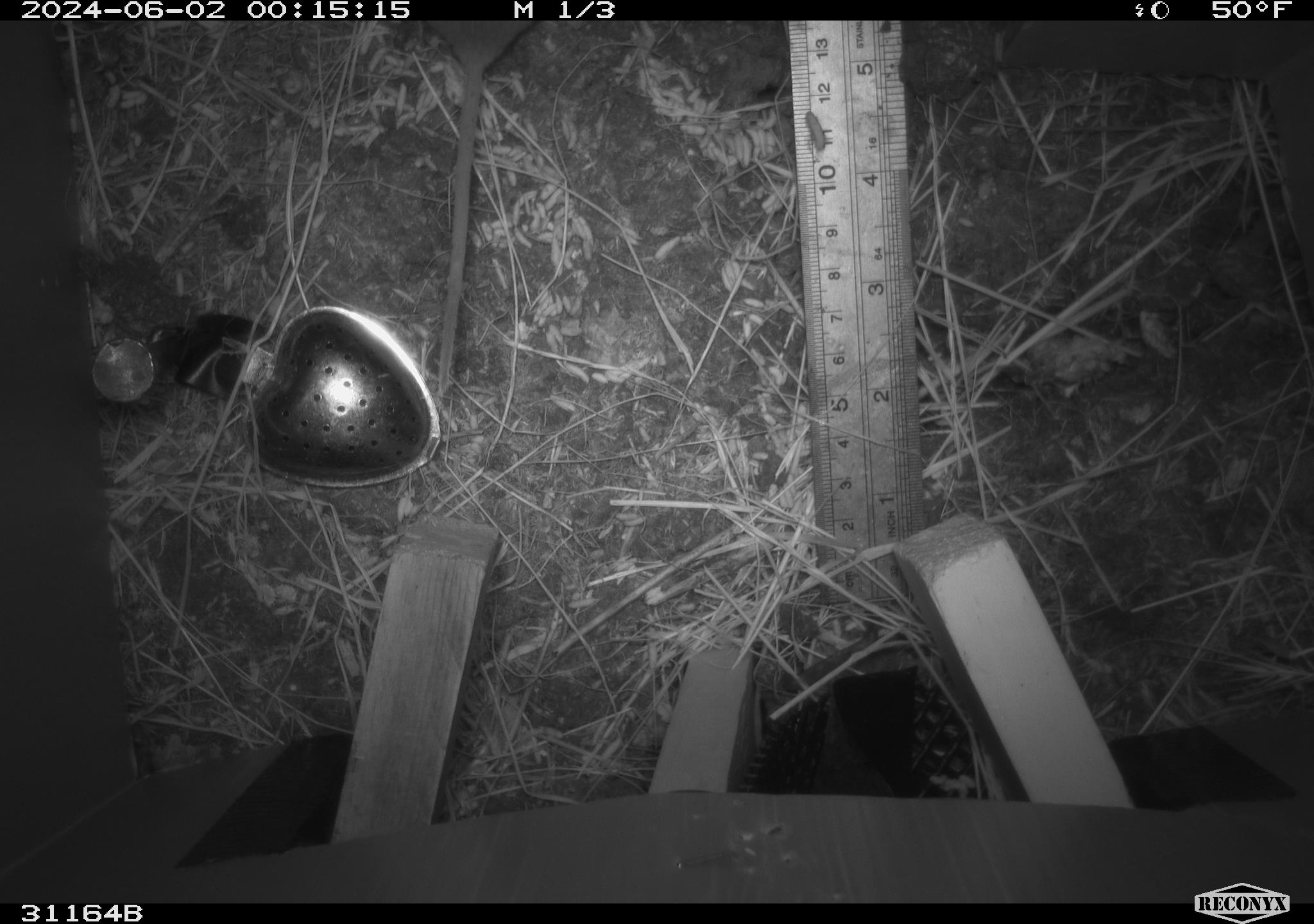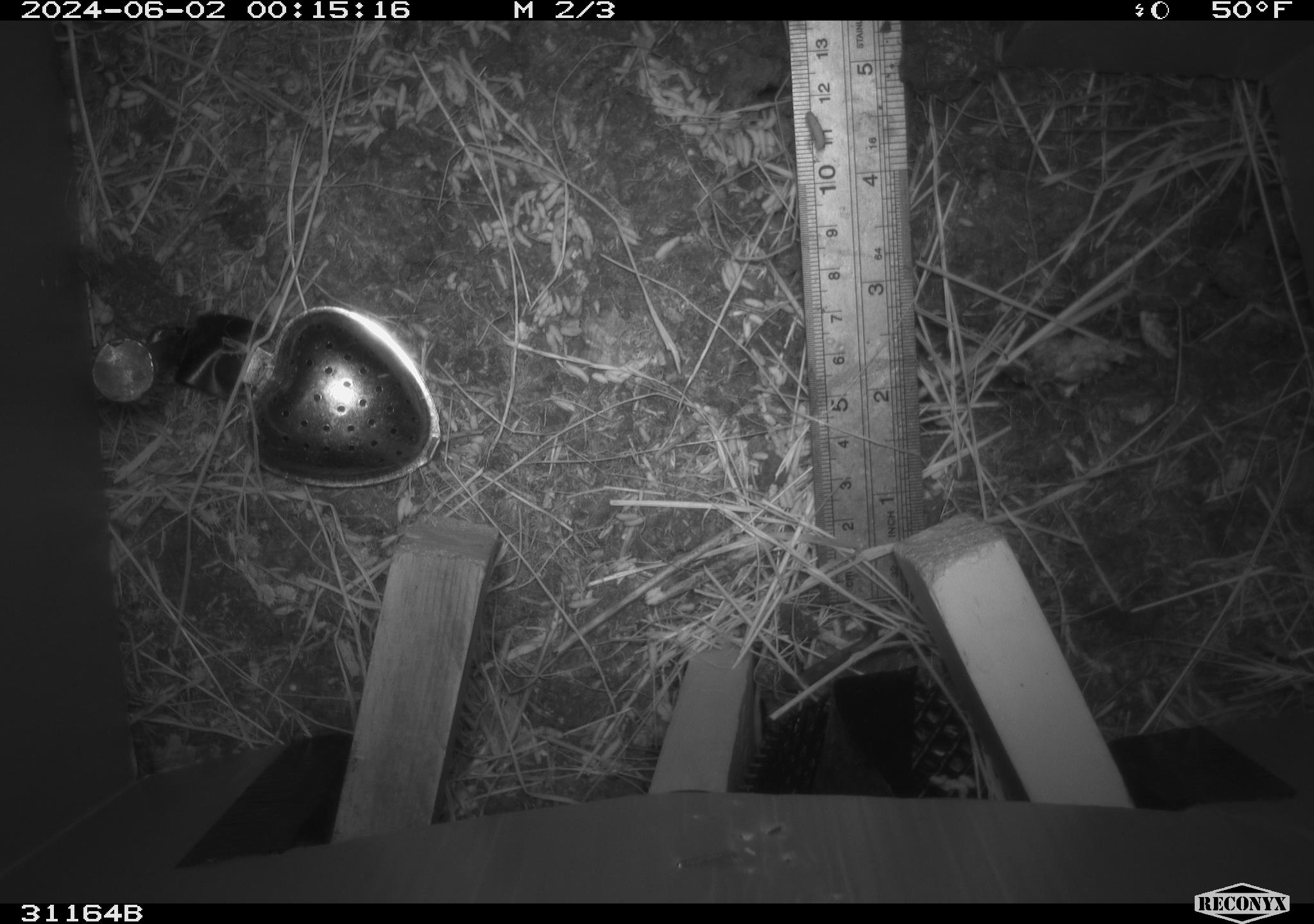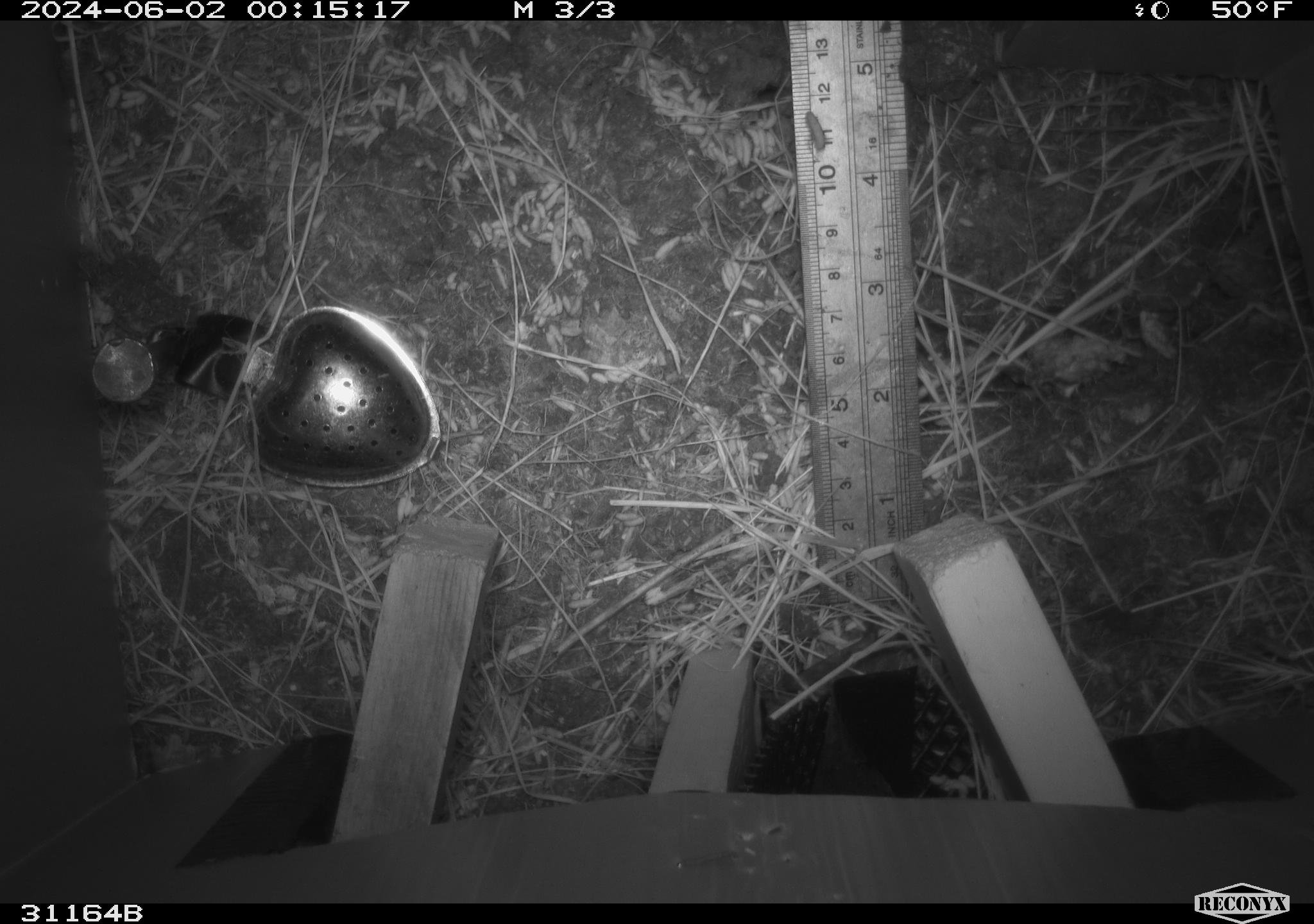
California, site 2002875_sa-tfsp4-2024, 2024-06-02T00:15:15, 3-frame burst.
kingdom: Animalia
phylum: Chordata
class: Mammalia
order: Rodentia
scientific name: Rodentia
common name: rodent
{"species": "rodent (Rodentia)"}